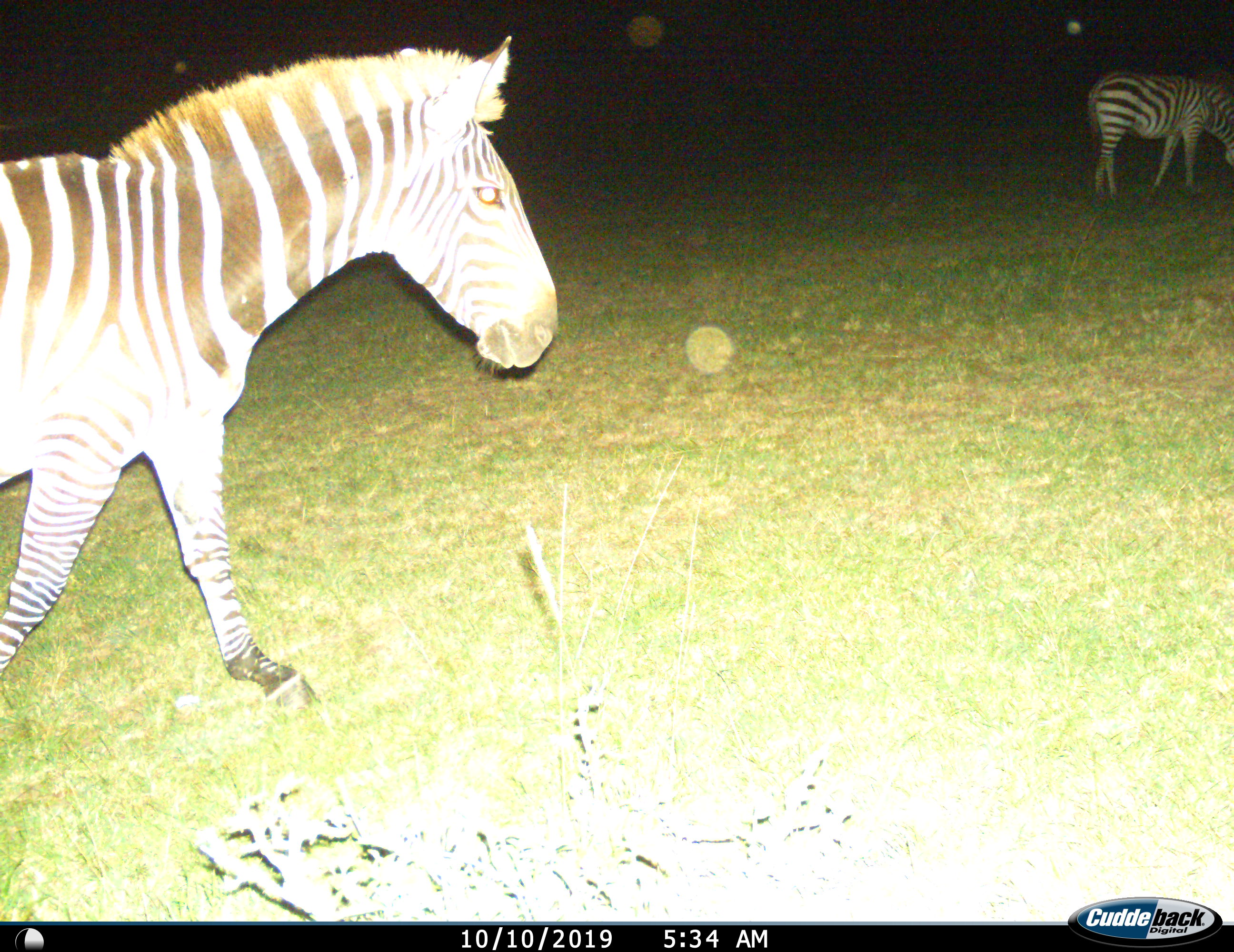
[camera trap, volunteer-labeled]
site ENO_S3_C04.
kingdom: Animalia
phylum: Chordata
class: Mammalia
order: Perissodactyla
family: Equidae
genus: Equus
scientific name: Equus quagga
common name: plains zebra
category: zebraplains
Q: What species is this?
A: Zebraplains (plains zebra) (Equus quagga).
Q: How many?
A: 2.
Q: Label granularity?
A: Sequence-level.